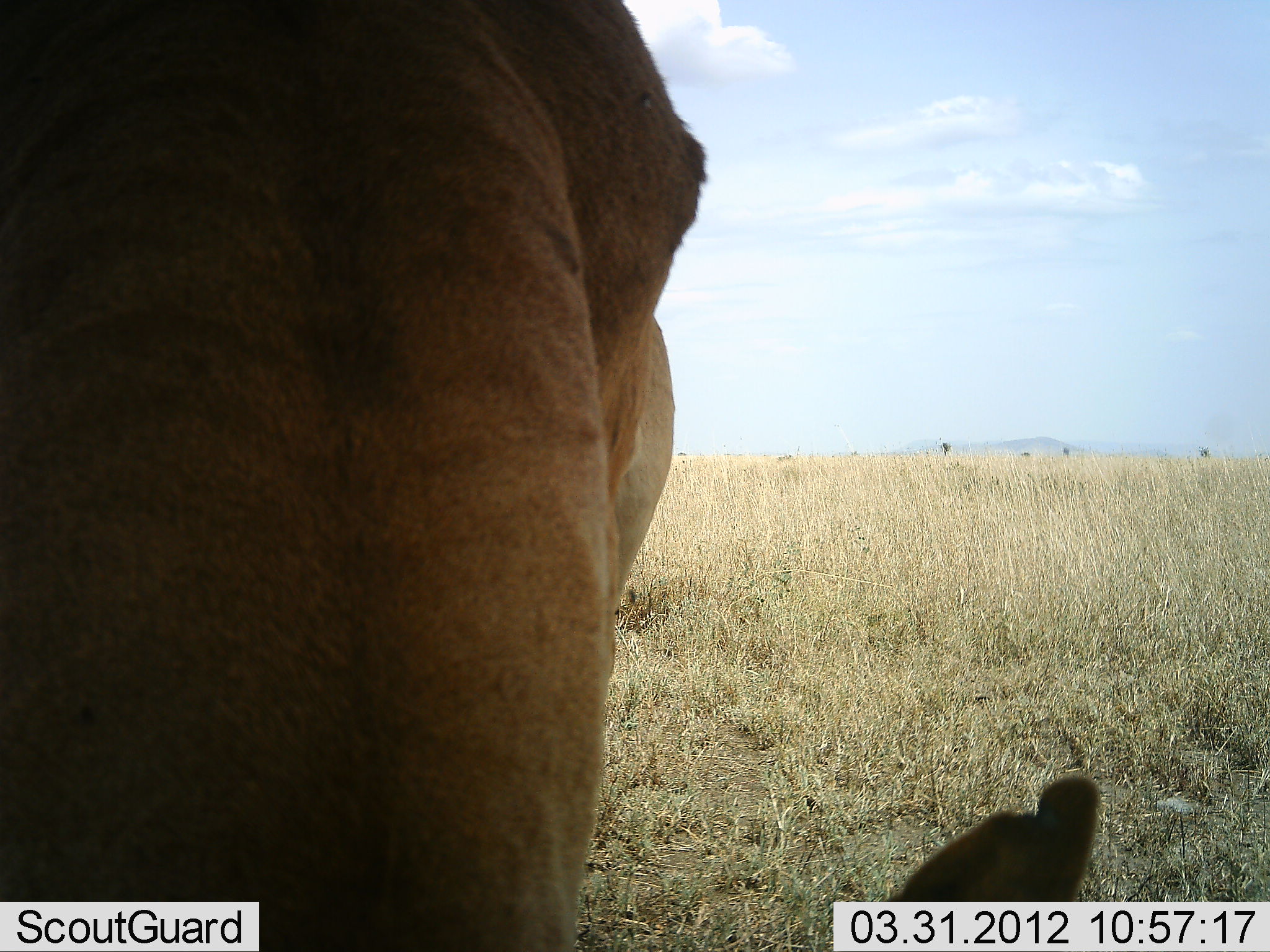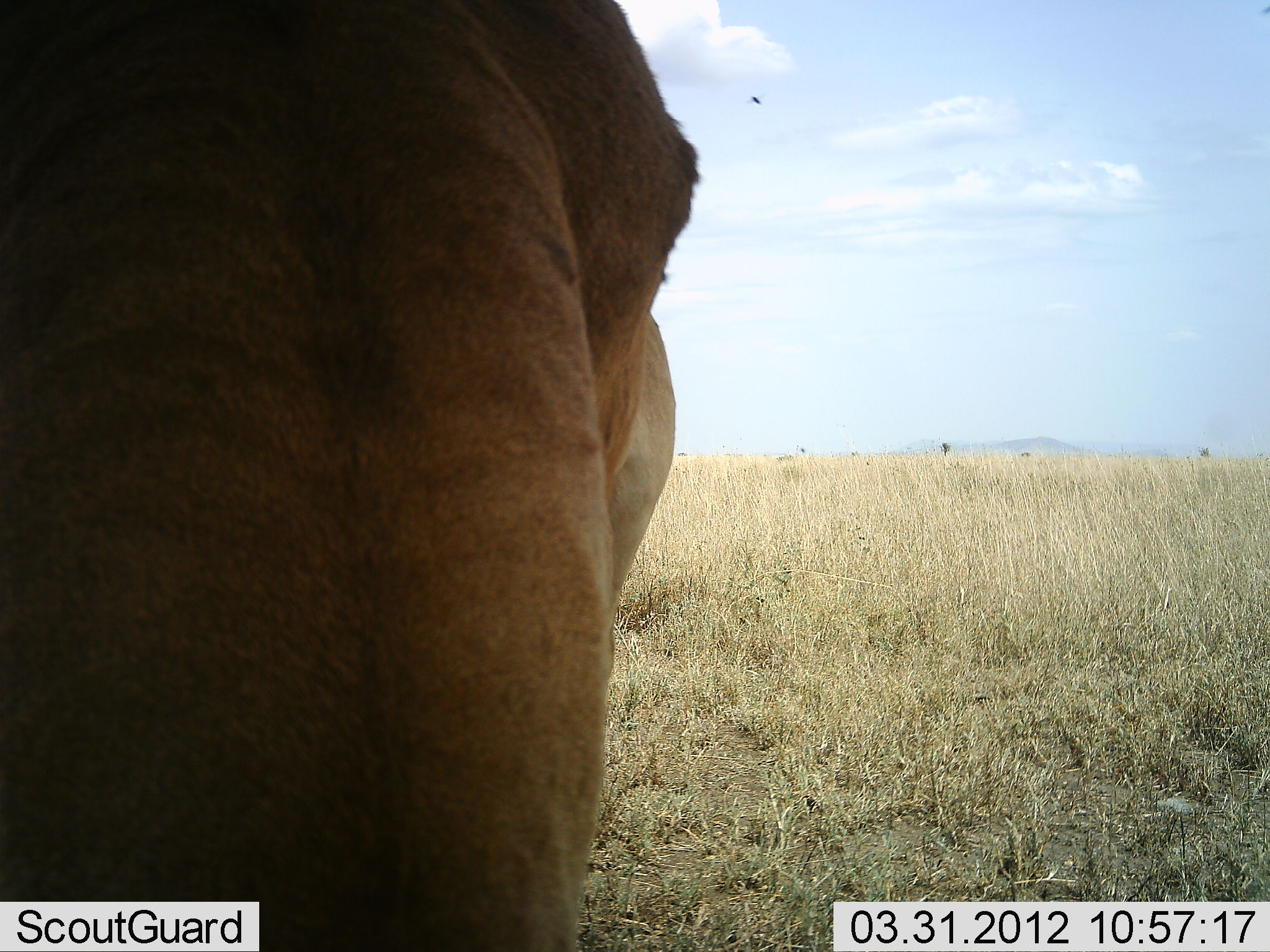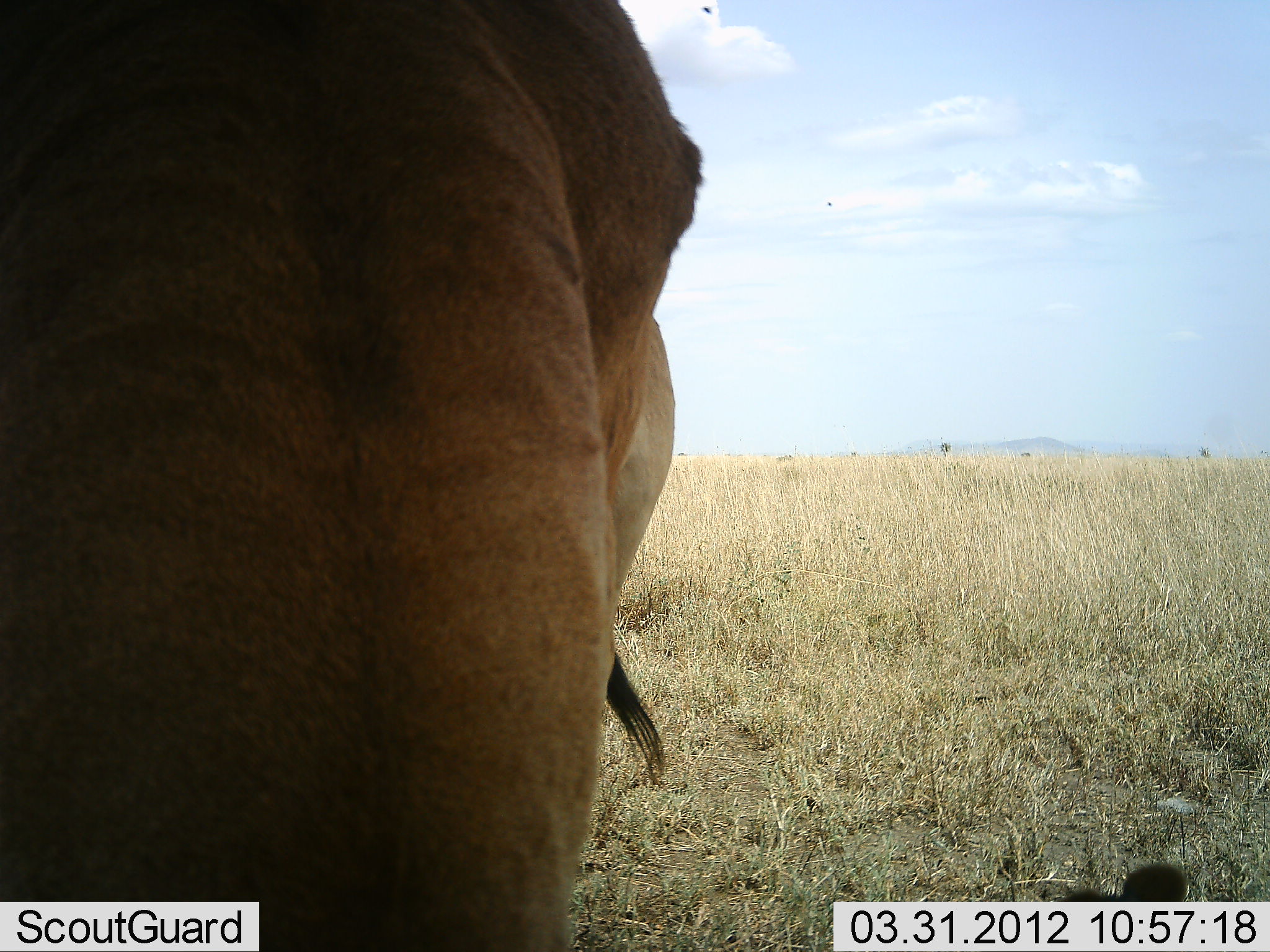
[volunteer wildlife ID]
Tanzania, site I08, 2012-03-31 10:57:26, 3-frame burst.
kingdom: Animalia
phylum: Chordata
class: Mammalia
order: Artiodactyla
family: Bovidae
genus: Alcelaphus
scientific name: Alcelaphus buselaphus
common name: hartebeest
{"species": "hartebeest (Alcelaphus buselaphus)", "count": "1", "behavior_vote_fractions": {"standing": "57%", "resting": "0%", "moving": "0%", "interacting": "0%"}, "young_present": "0%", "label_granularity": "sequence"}